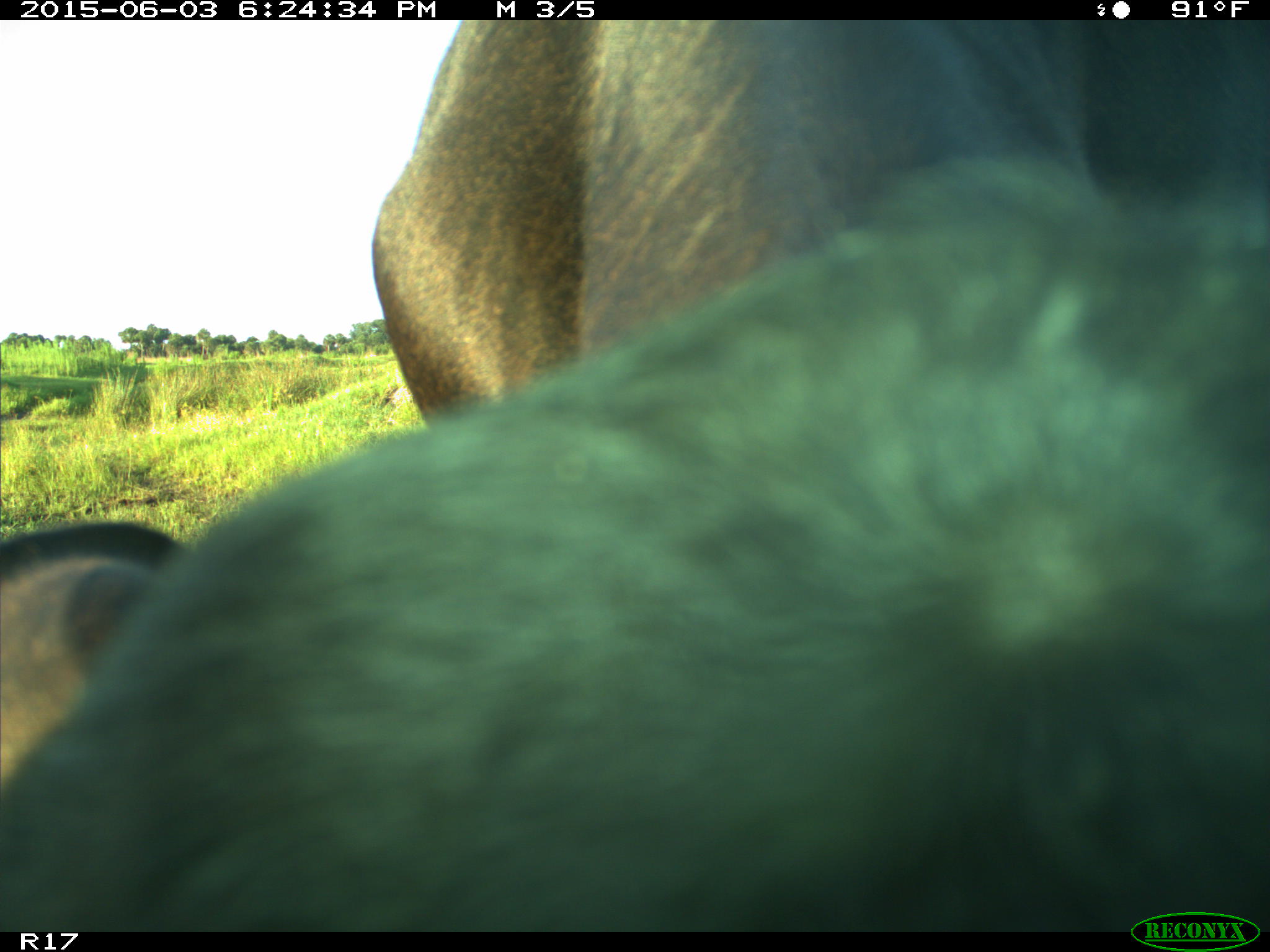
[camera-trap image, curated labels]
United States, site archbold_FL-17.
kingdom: Animalia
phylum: Chordata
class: Mammalia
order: Artiodactyla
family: Bovidae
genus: Bos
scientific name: Bos taurus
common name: domestic cow